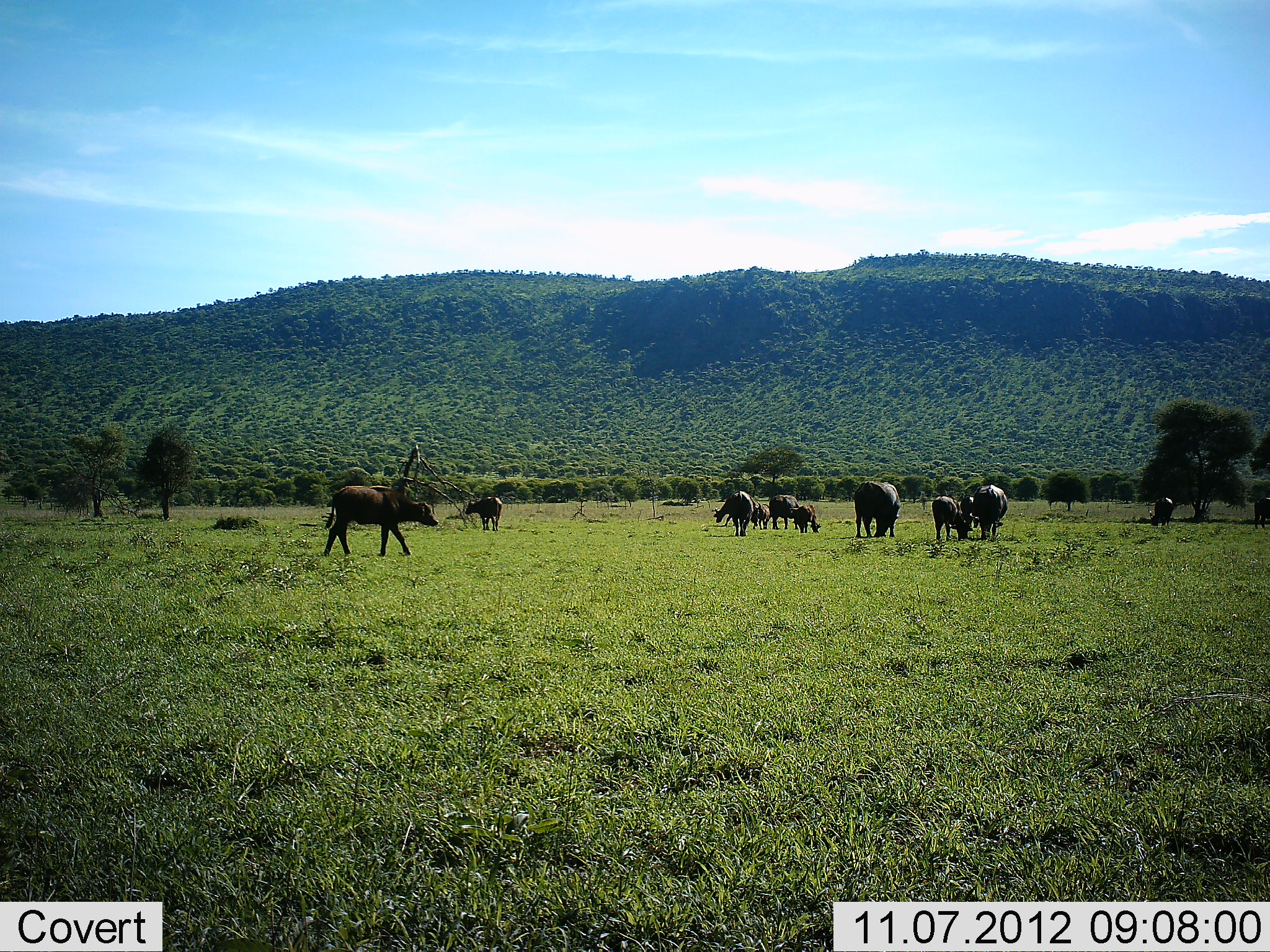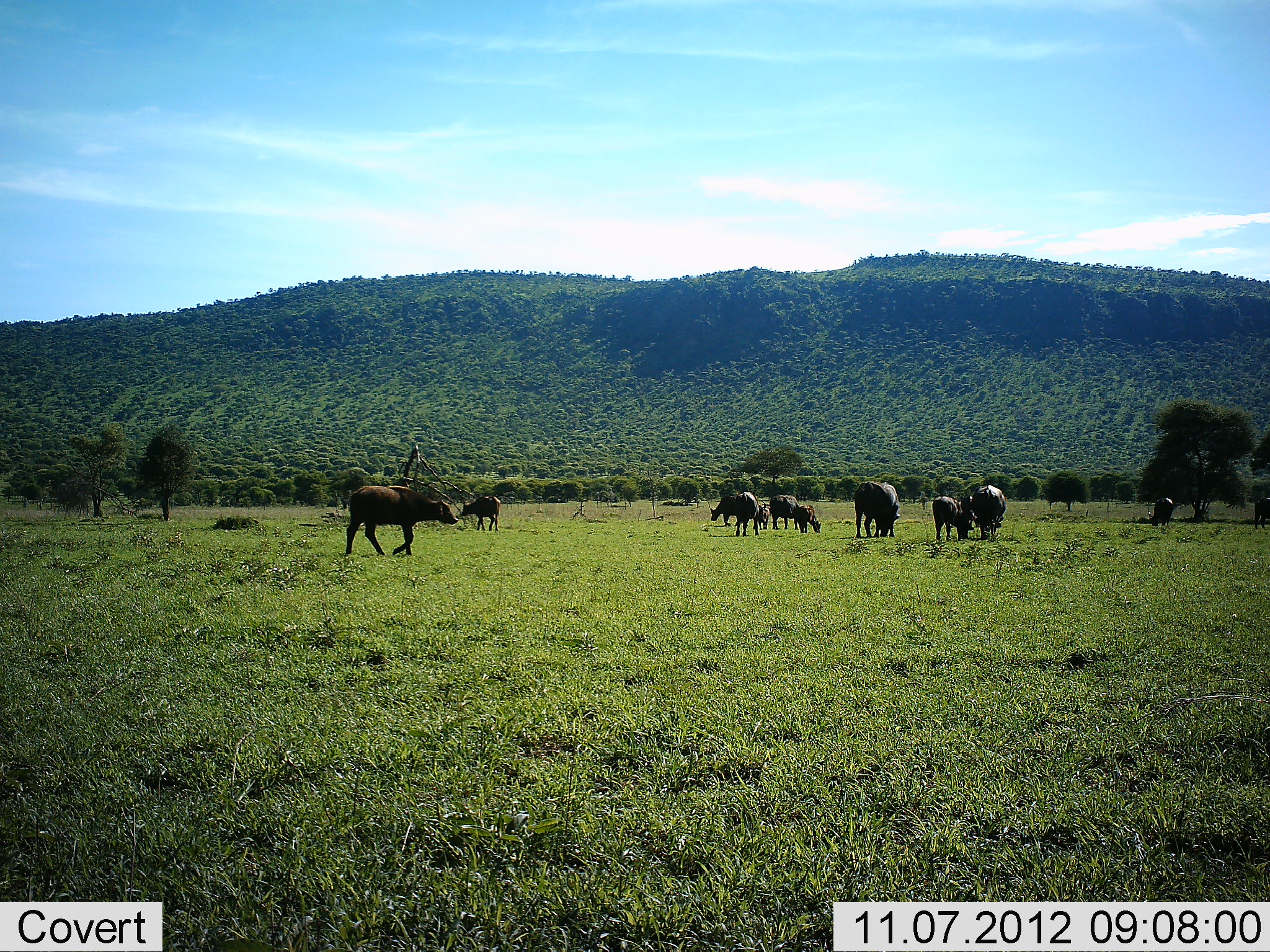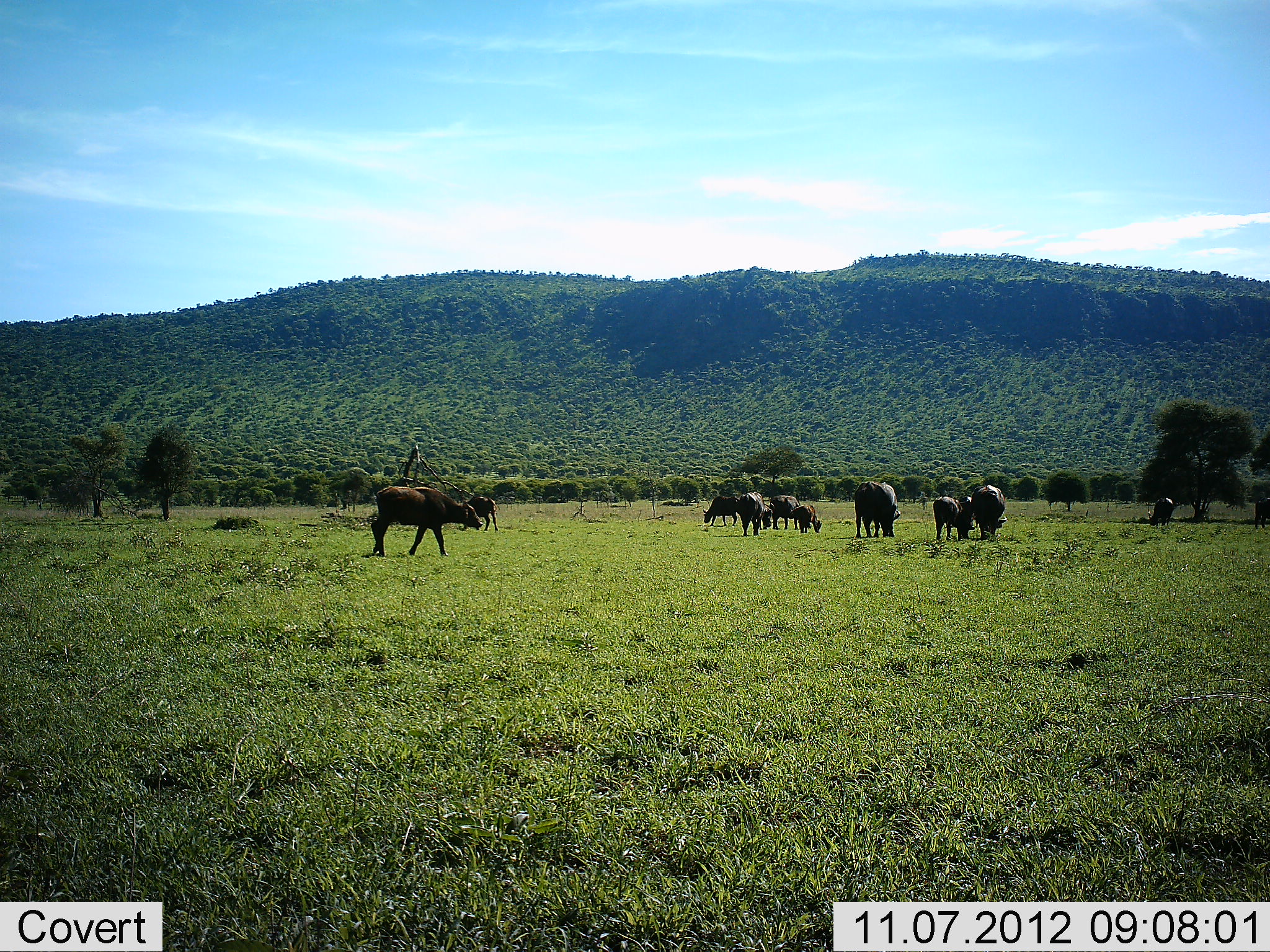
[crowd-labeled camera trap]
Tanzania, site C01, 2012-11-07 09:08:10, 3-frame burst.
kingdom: Animalia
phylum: Chordata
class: Mammalia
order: Artiodactyla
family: Bovidae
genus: Syncerus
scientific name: Syncerus caffer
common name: cape buffalo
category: buffalo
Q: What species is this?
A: Buffalo (cape buffalo) (Syncerus caffer).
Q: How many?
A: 11-50.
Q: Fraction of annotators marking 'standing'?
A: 40%.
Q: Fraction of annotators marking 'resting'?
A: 0%.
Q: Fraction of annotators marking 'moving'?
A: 80%.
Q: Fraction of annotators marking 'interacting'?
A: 0%.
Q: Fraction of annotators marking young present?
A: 80%.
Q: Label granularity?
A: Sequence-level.